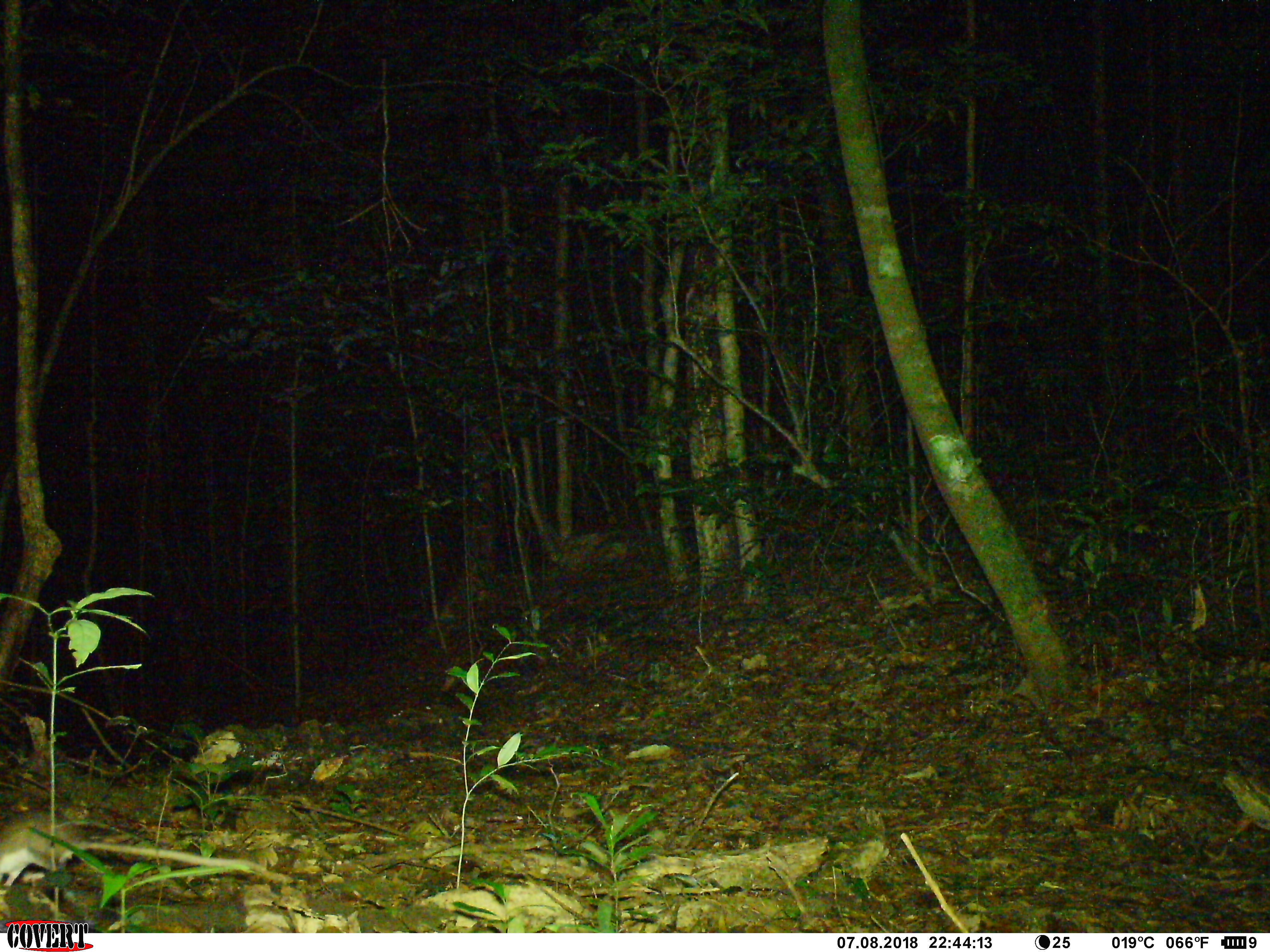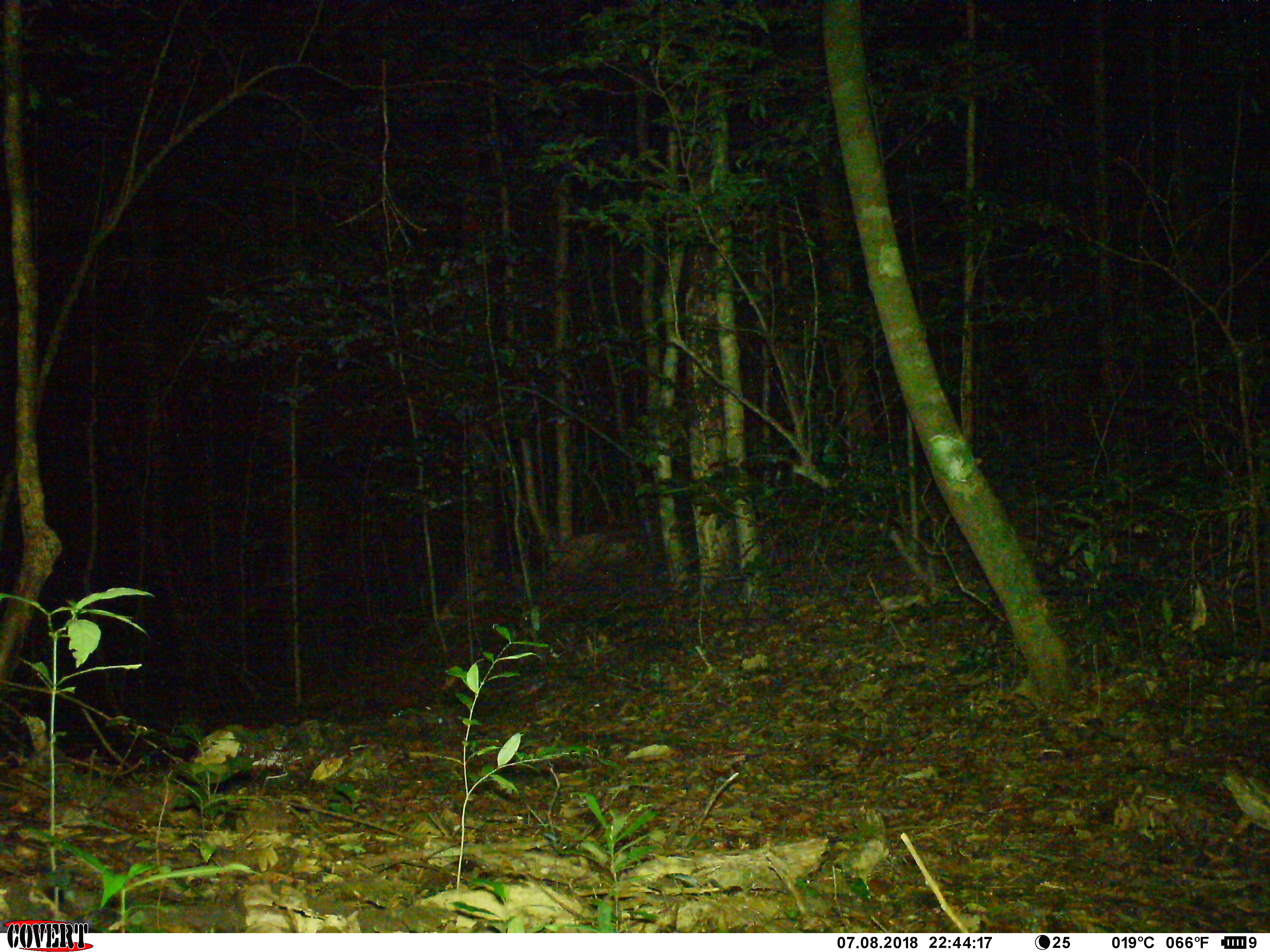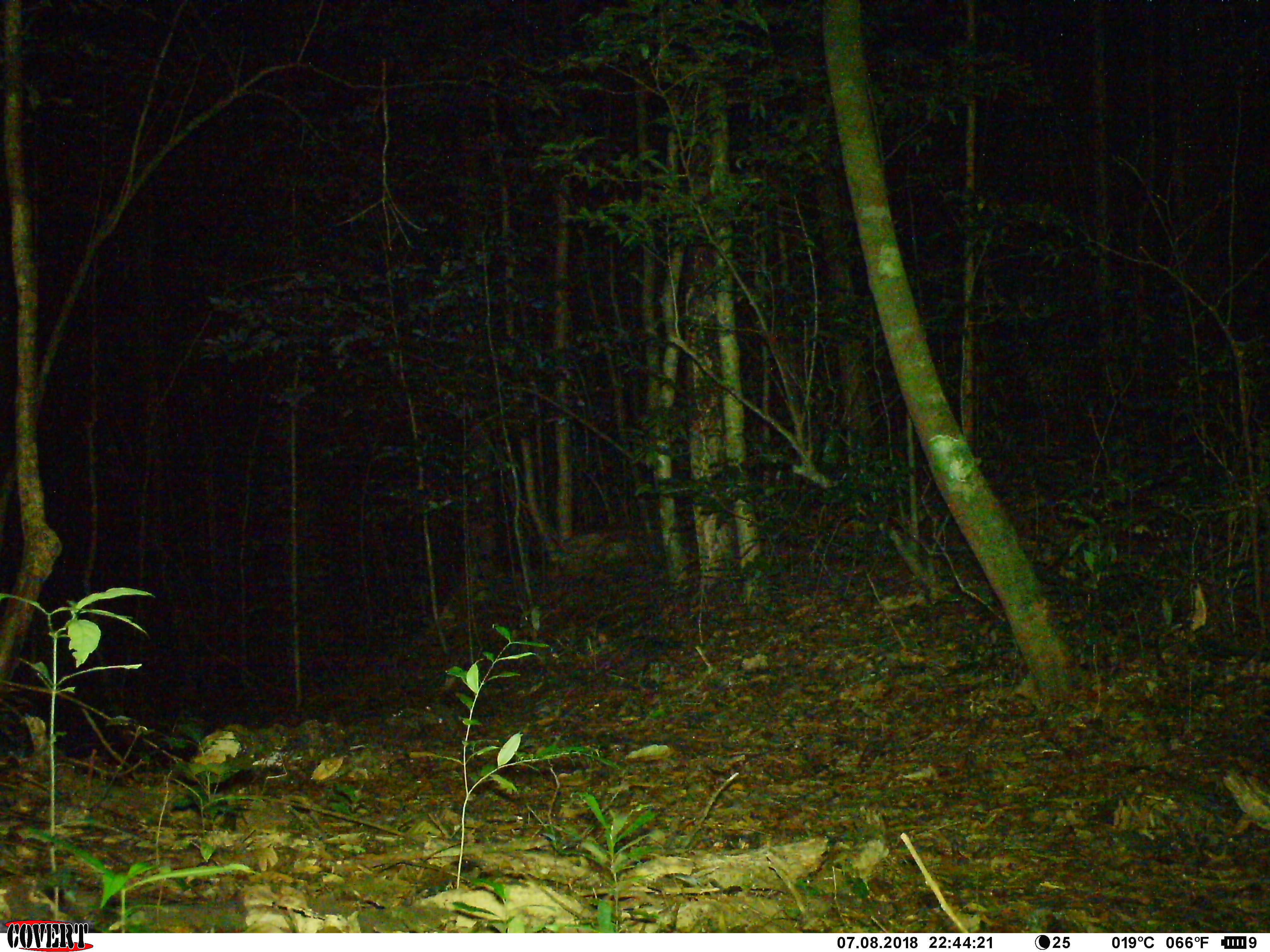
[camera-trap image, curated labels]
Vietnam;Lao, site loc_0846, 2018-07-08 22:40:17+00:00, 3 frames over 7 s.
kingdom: Animalia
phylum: Chordata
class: Mammalia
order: Rodentia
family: Muridae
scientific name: Muridae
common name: old-world mice and rats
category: unidentified murid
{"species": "unidentified murid (old-world mice and rats) (Muridae)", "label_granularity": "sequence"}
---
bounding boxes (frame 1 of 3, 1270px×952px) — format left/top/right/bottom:
unidentified murid: 0/808/294/887